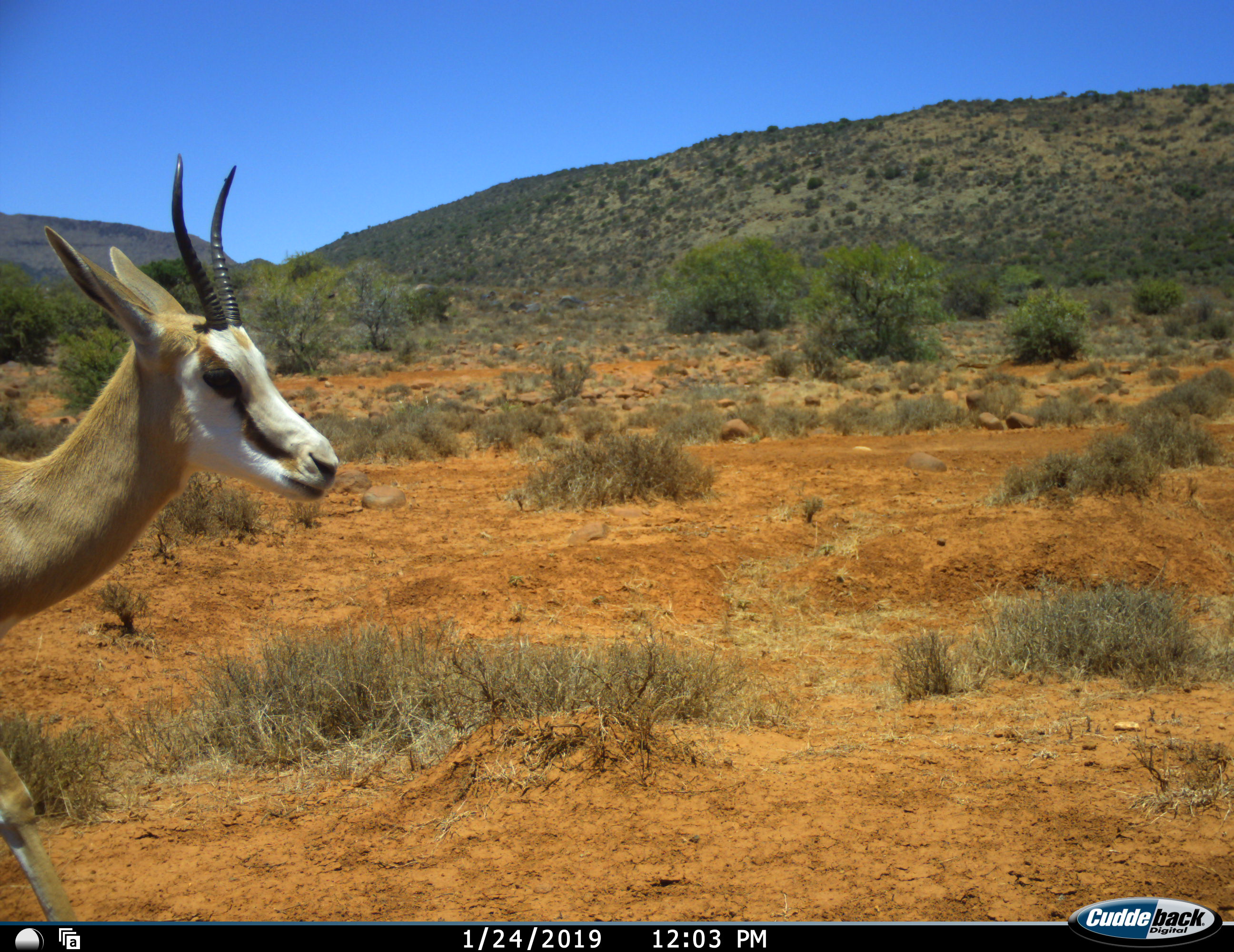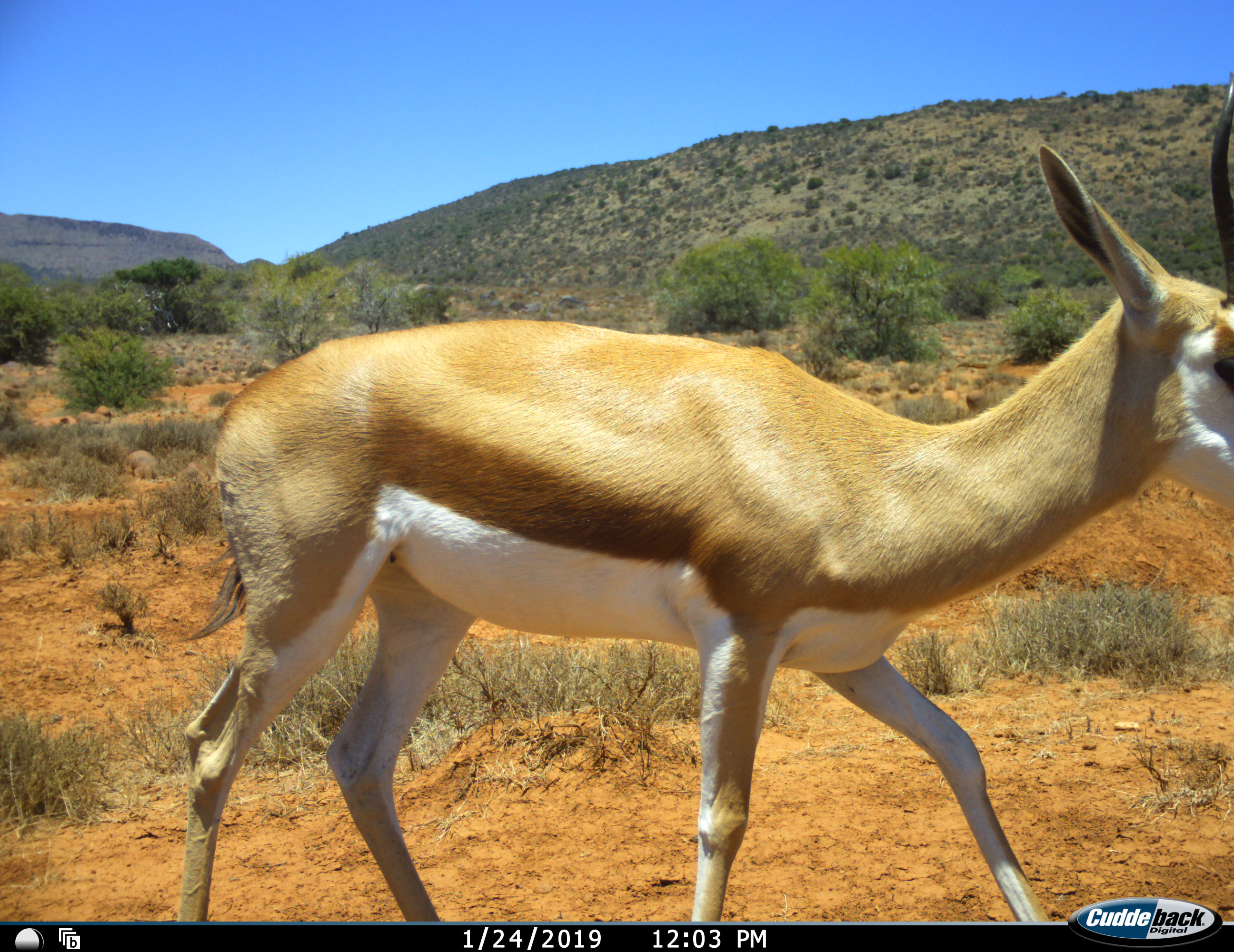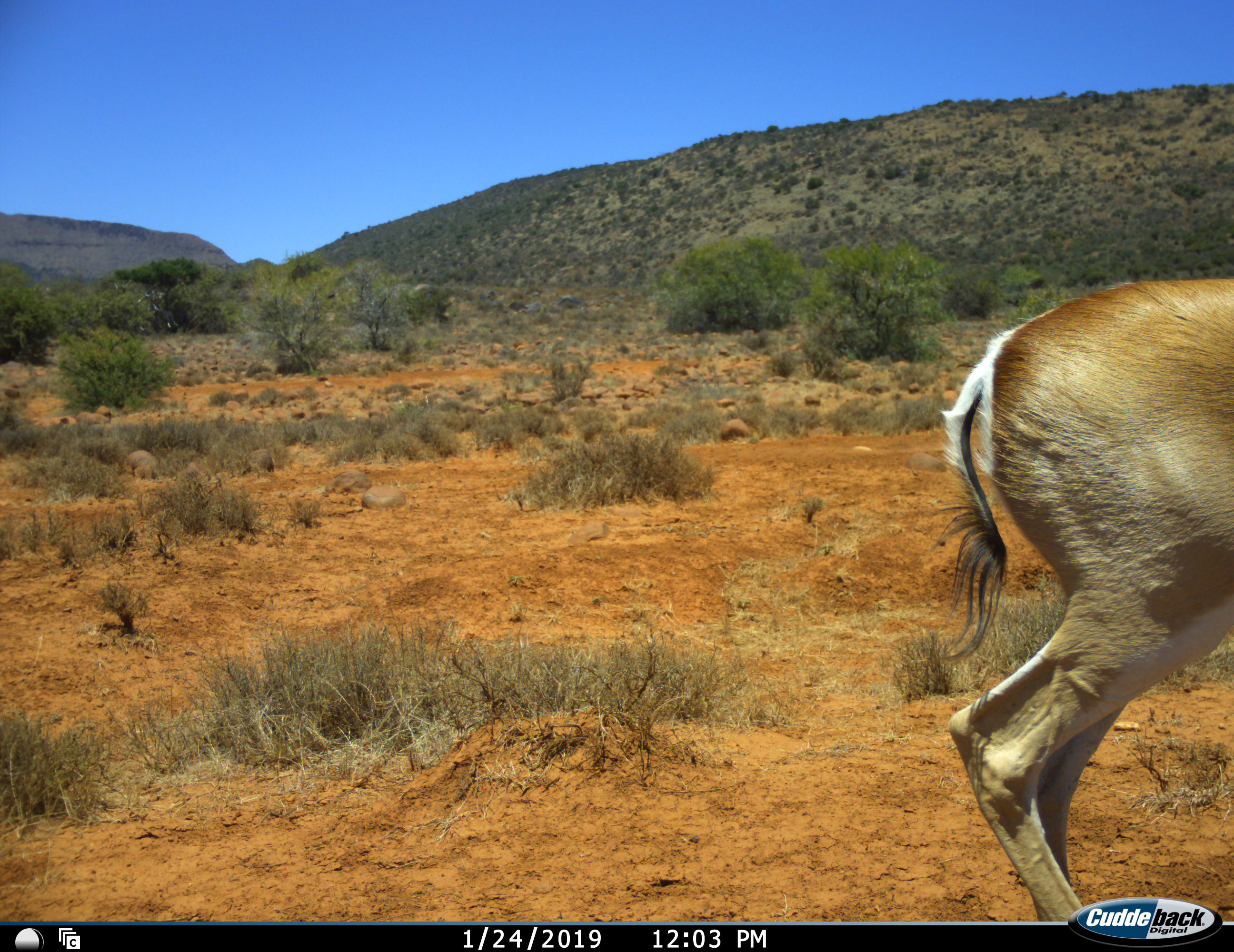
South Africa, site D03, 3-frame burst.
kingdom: Animalia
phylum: Chordata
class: Mammalia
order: Artiodactyla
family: Bovidae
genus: Antidorcas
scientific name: Antidorcas marsupialis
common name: springbok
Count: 1.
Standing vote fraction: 10%.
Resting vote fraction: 0%.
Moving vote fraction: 90%.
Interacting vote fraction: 0%.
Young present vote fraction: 0%.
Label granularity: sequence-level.